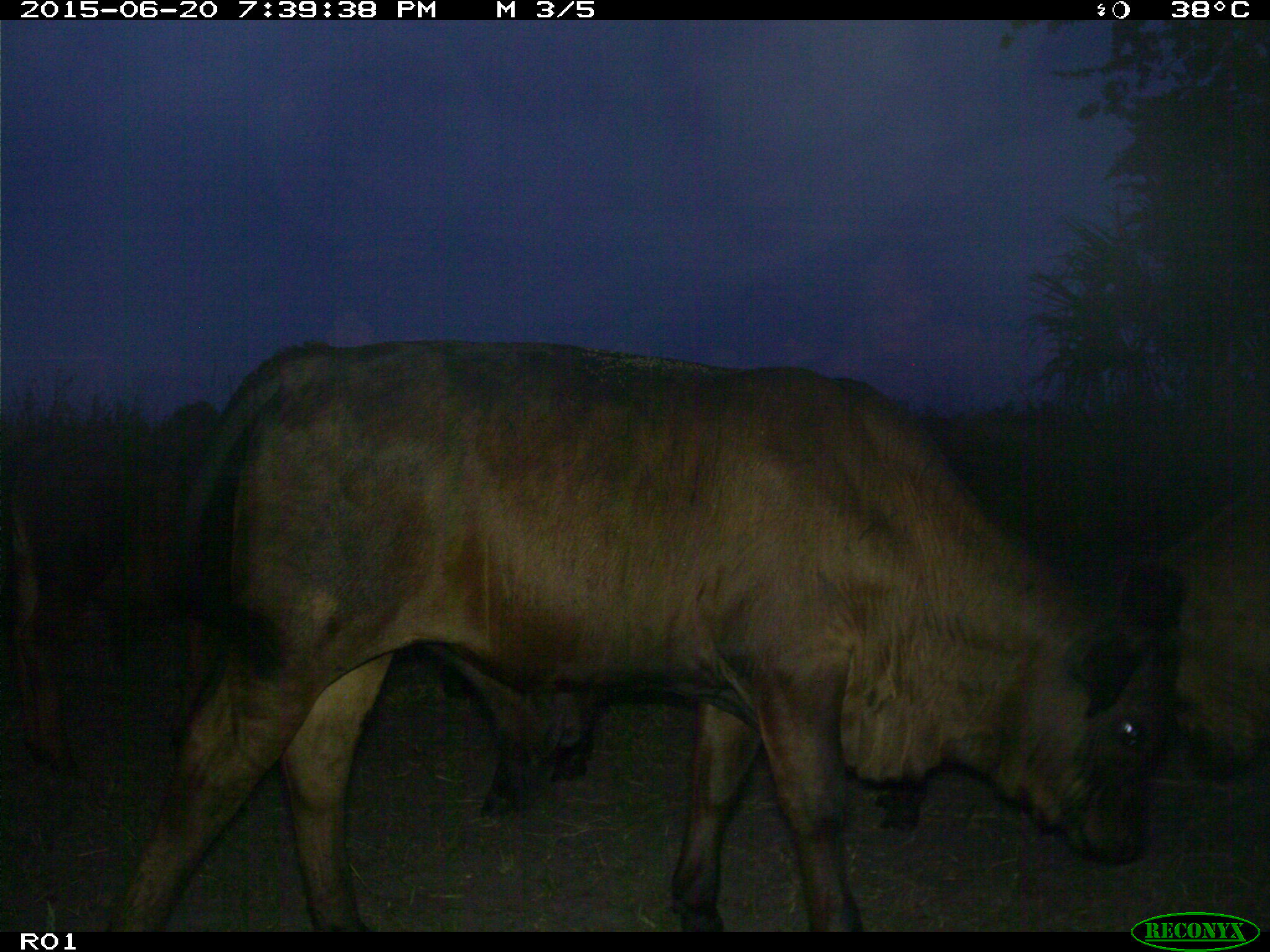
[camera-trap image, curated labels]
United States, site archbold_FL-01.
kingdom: Animalia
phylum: Chordata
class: Mammalia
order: Artiodactyla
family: Bovidae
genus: Bos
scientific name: Bos taurus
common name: domestic cow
Bos taurus (domestic cow).